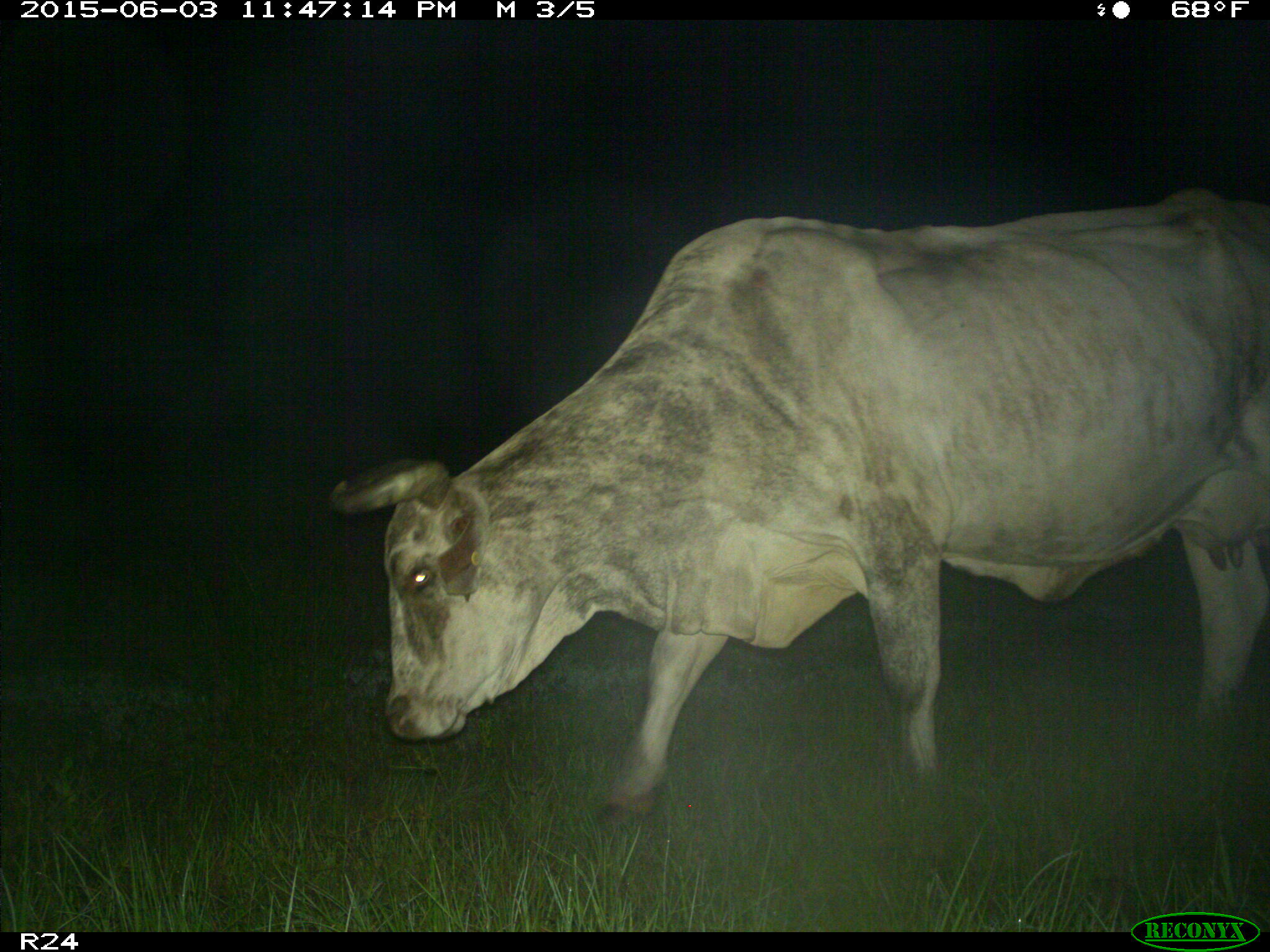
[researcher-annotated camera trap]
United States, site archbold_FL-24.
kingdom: Animalia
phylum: Chordata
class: Mammalia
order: Artiodactyla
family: Bovidae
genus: Bos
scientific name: Bos taurus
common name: domestic cow